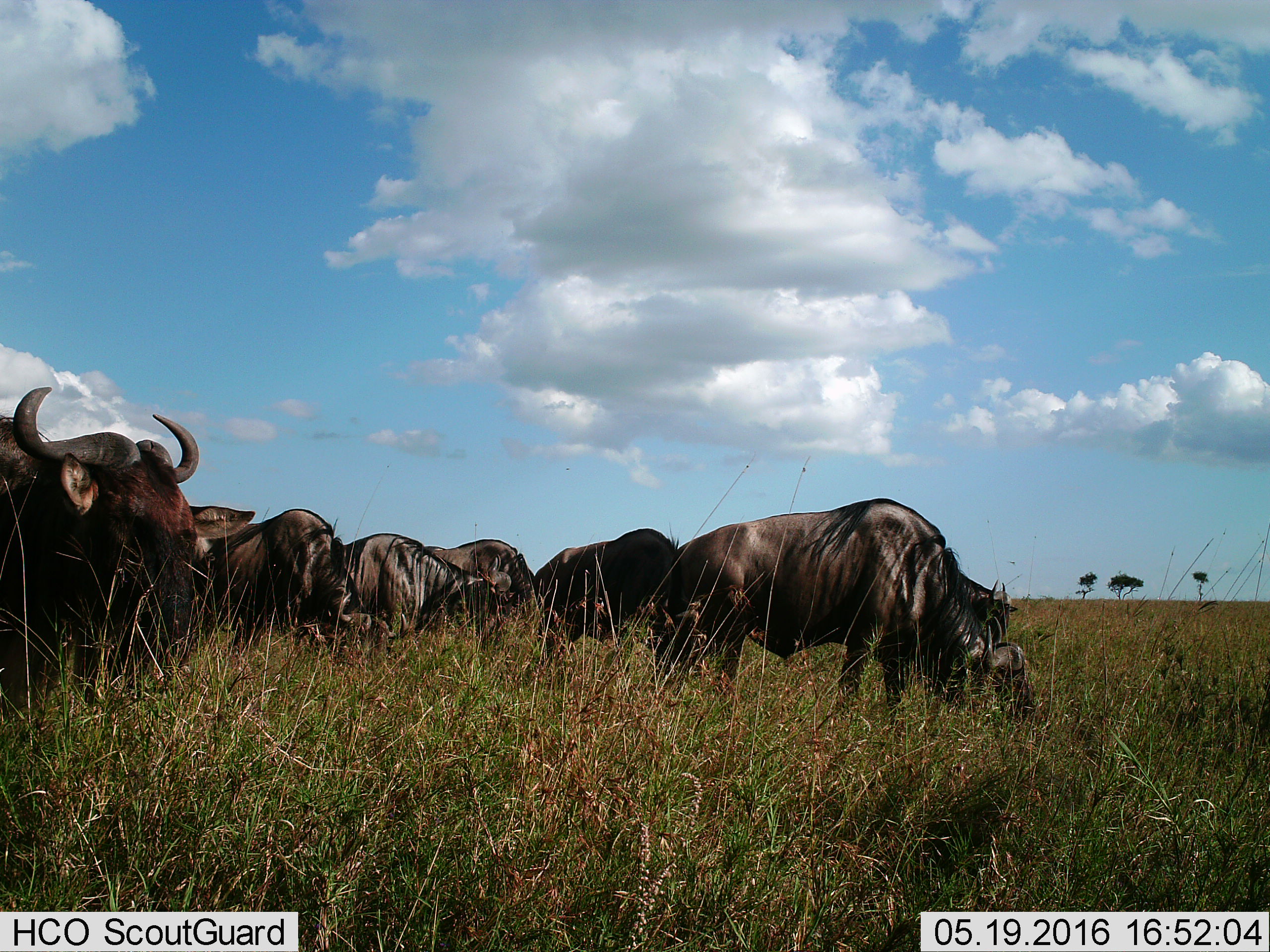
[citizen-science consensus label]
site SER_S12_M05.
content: unidentified animal